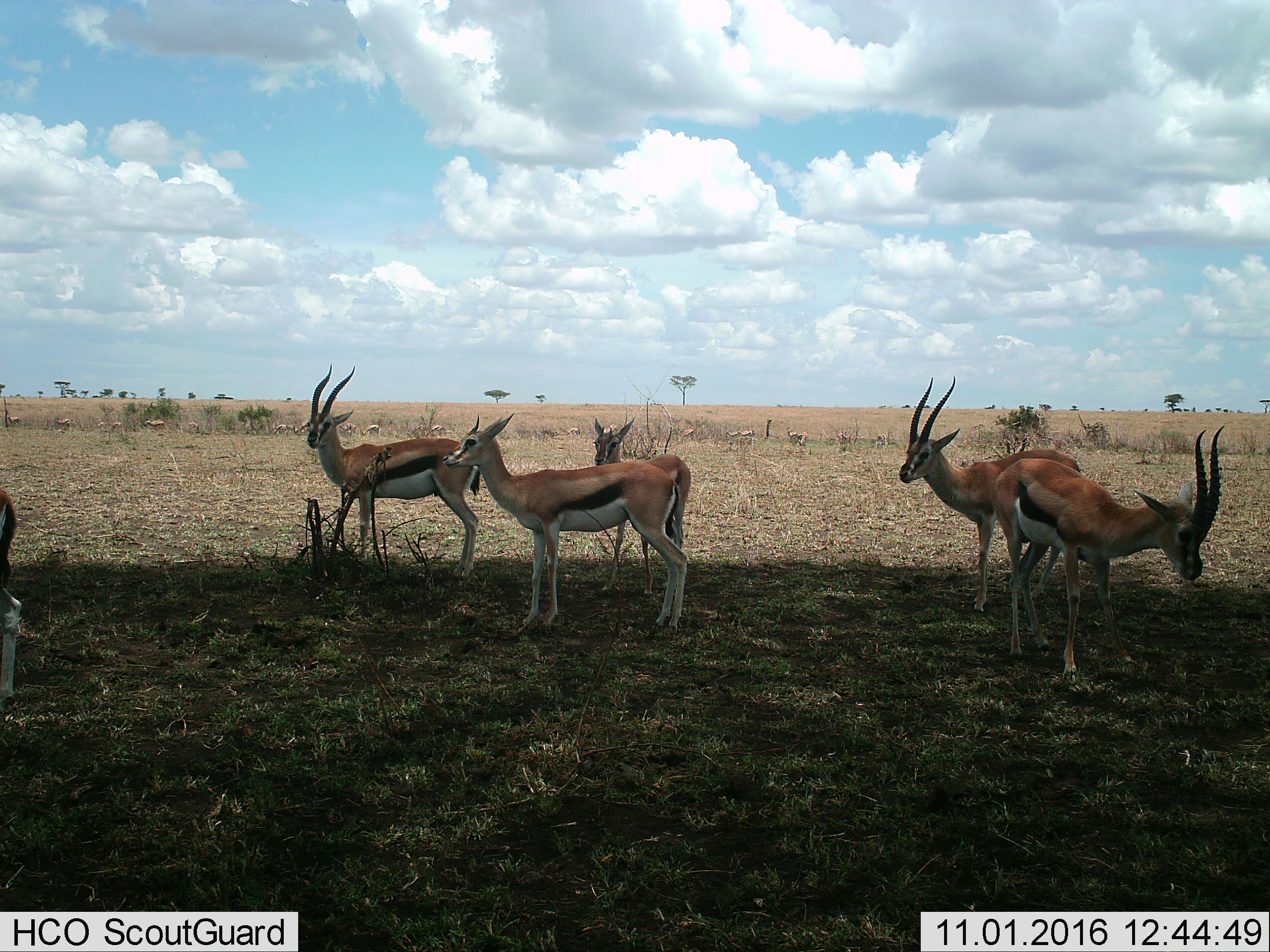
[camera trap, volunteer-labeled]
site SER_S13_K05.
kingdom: Animalia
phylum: Chordata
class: Mammalia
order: Artiodactyla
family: Bovidae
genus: Eudorcas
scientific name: Eudorcas thomsonii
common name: thomson's gazelle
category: gazellethomsons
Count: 11-50.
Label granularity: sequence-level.